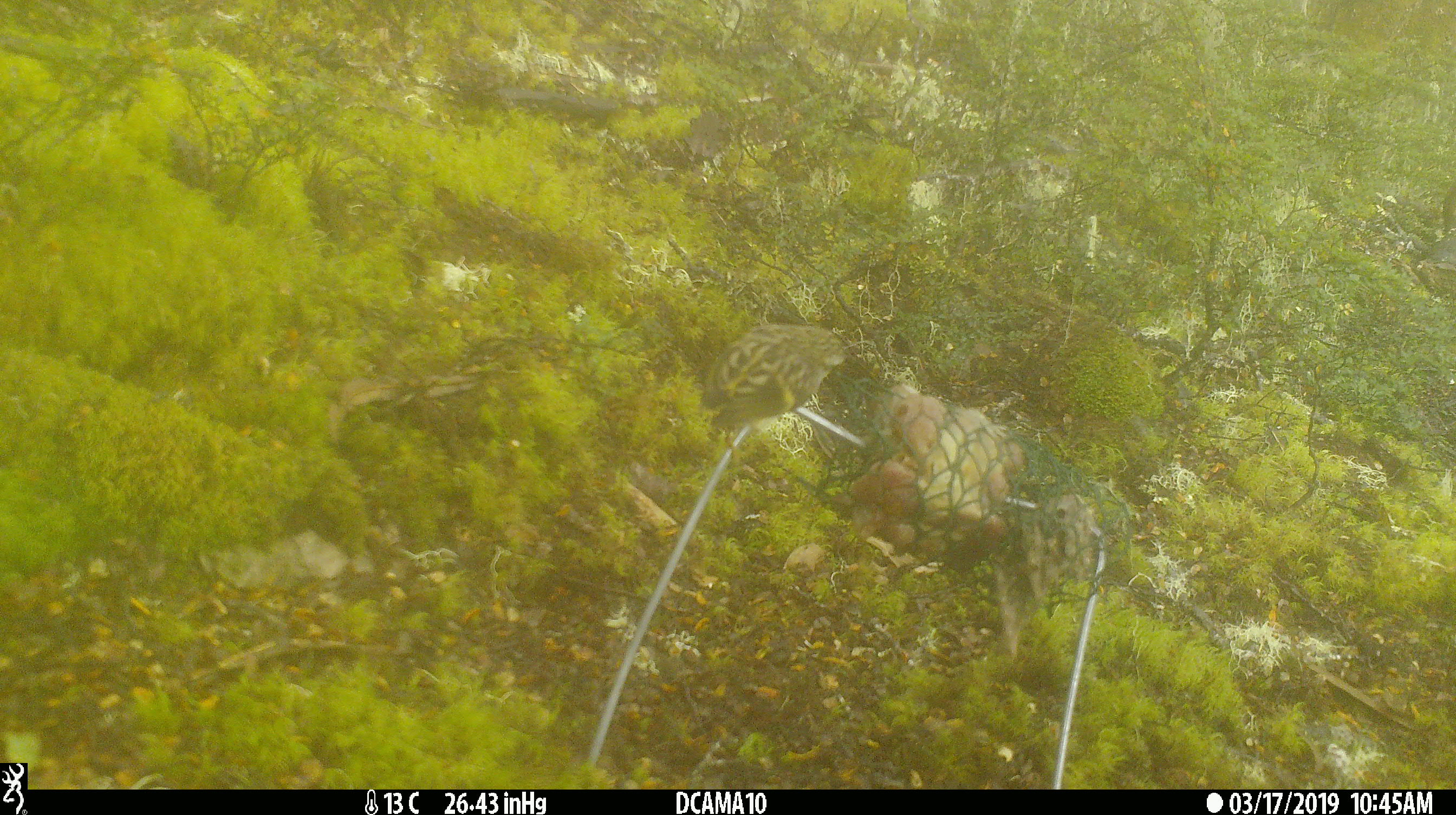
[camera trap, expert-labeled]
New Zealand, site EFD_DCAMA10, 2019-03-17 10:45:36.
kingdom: Animalia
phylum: Chordata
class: Aves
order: Passeriformes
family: Acanthisittidae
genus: Acanthisitta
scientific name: Acanthisitta chloris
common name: rifleman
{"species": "rifleman (Acanthisitta chloris)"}